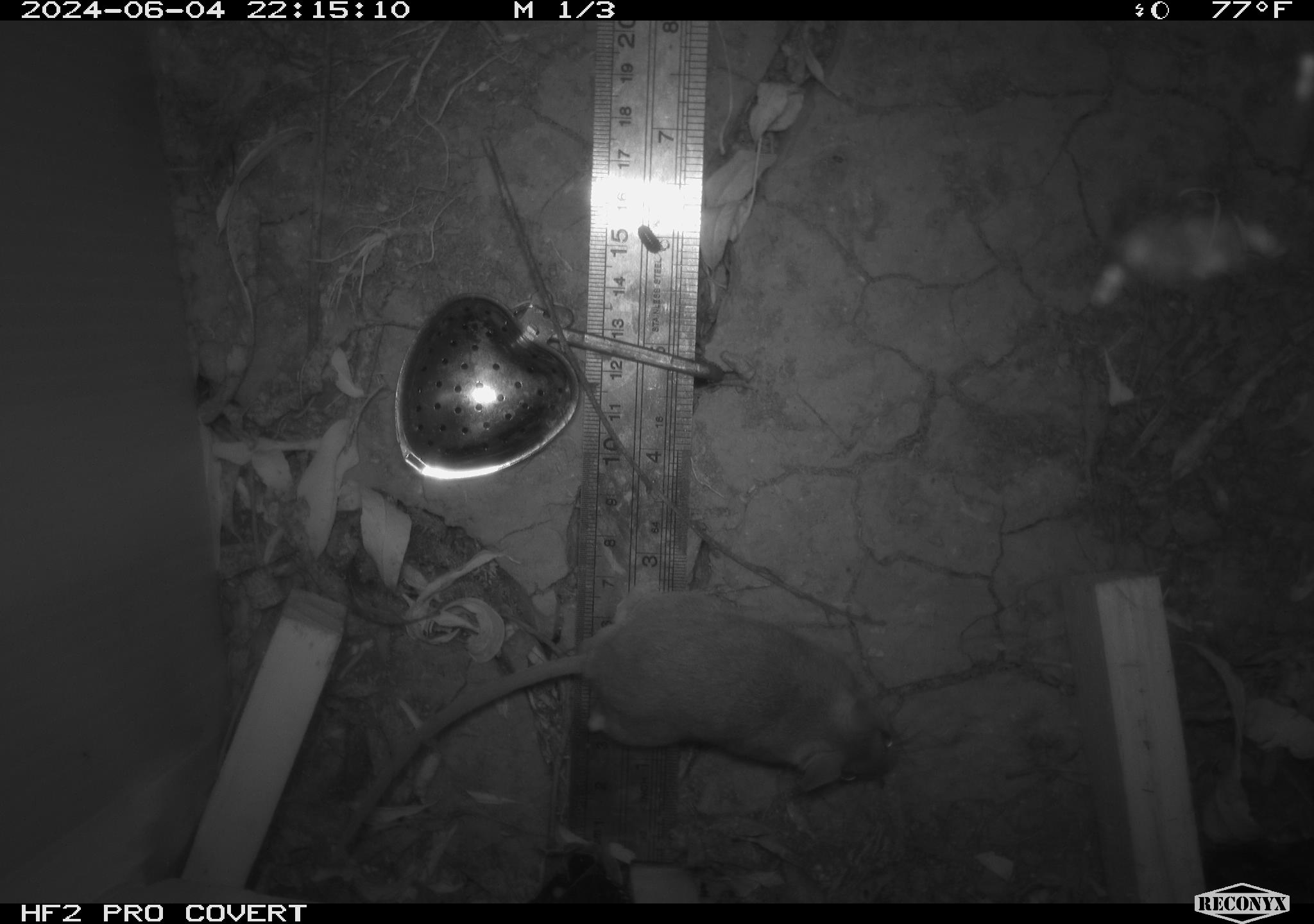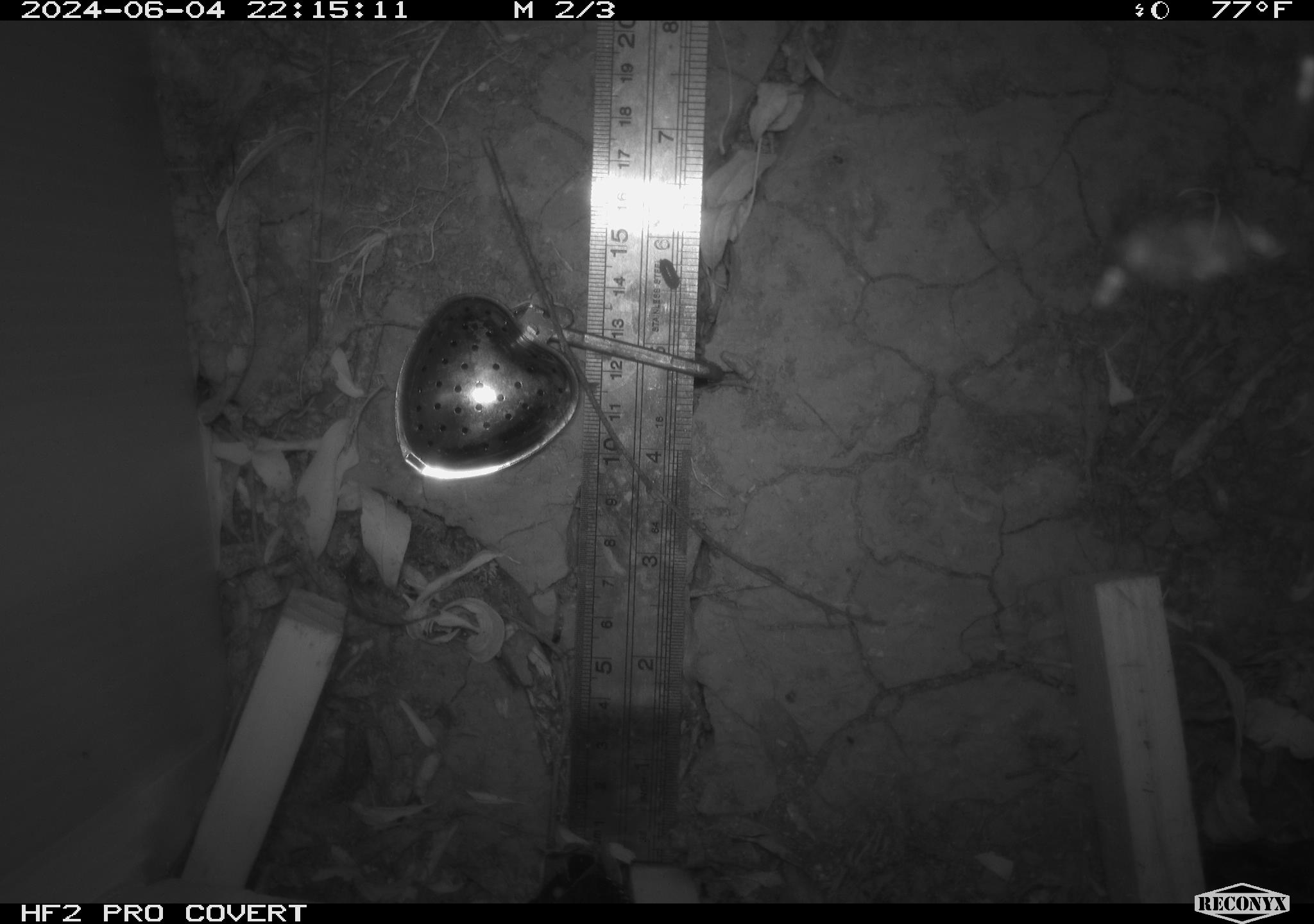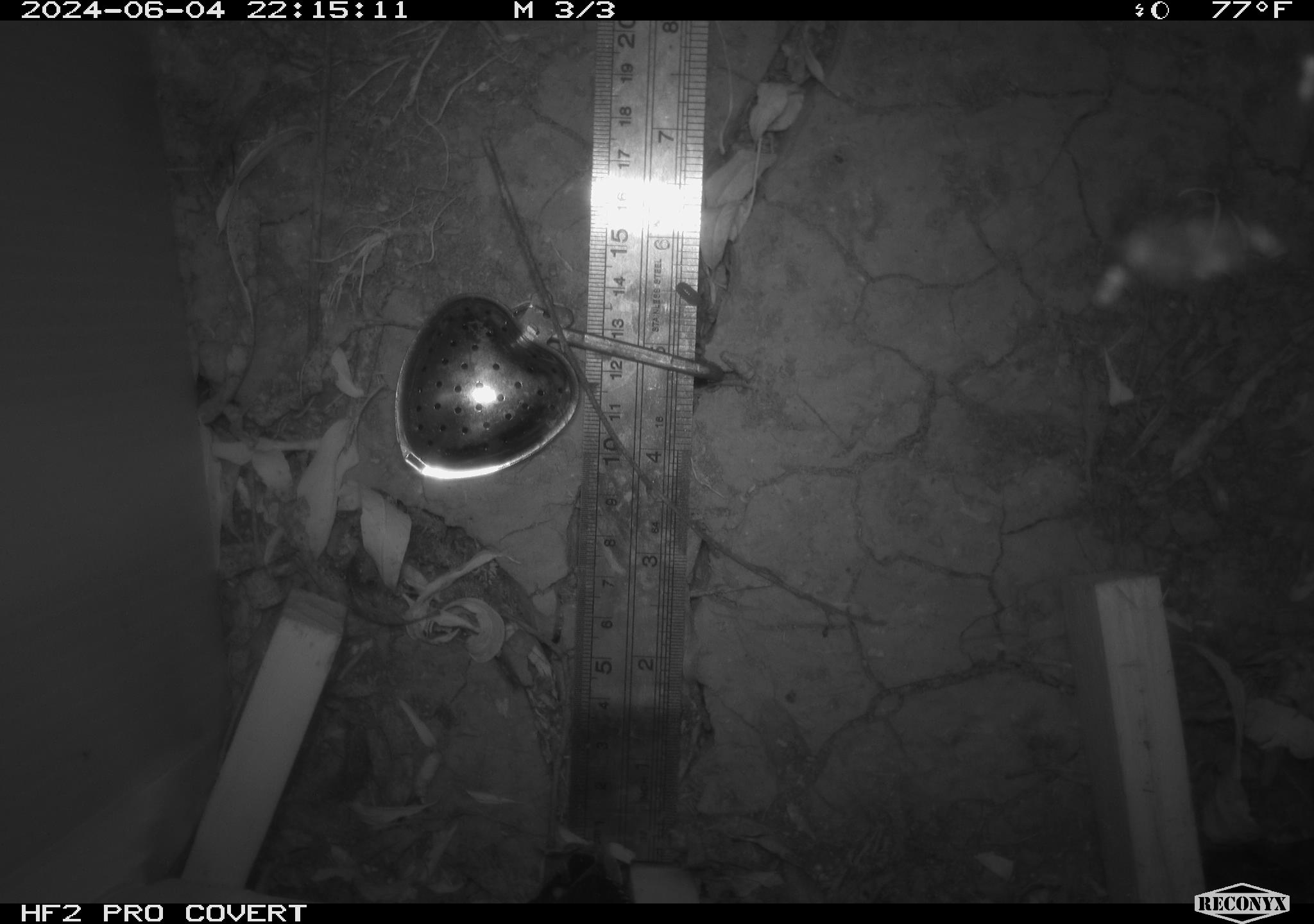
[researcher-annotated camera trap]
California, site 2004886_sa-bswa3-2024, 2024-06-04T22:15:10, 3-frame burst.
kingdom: Animalia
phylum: Chordata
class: Mammalia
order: Rodentia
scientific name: Rodentia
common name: mouse species